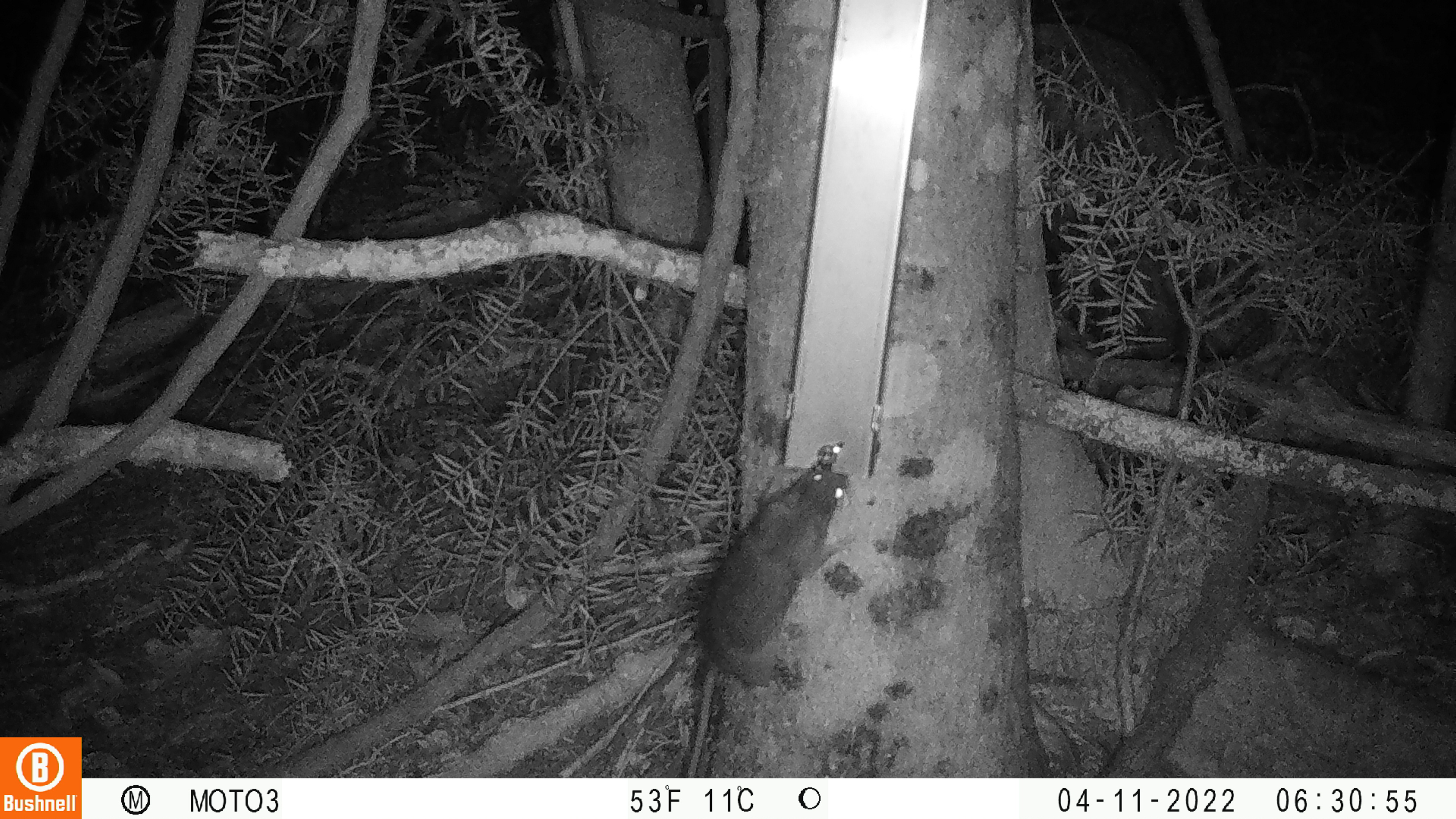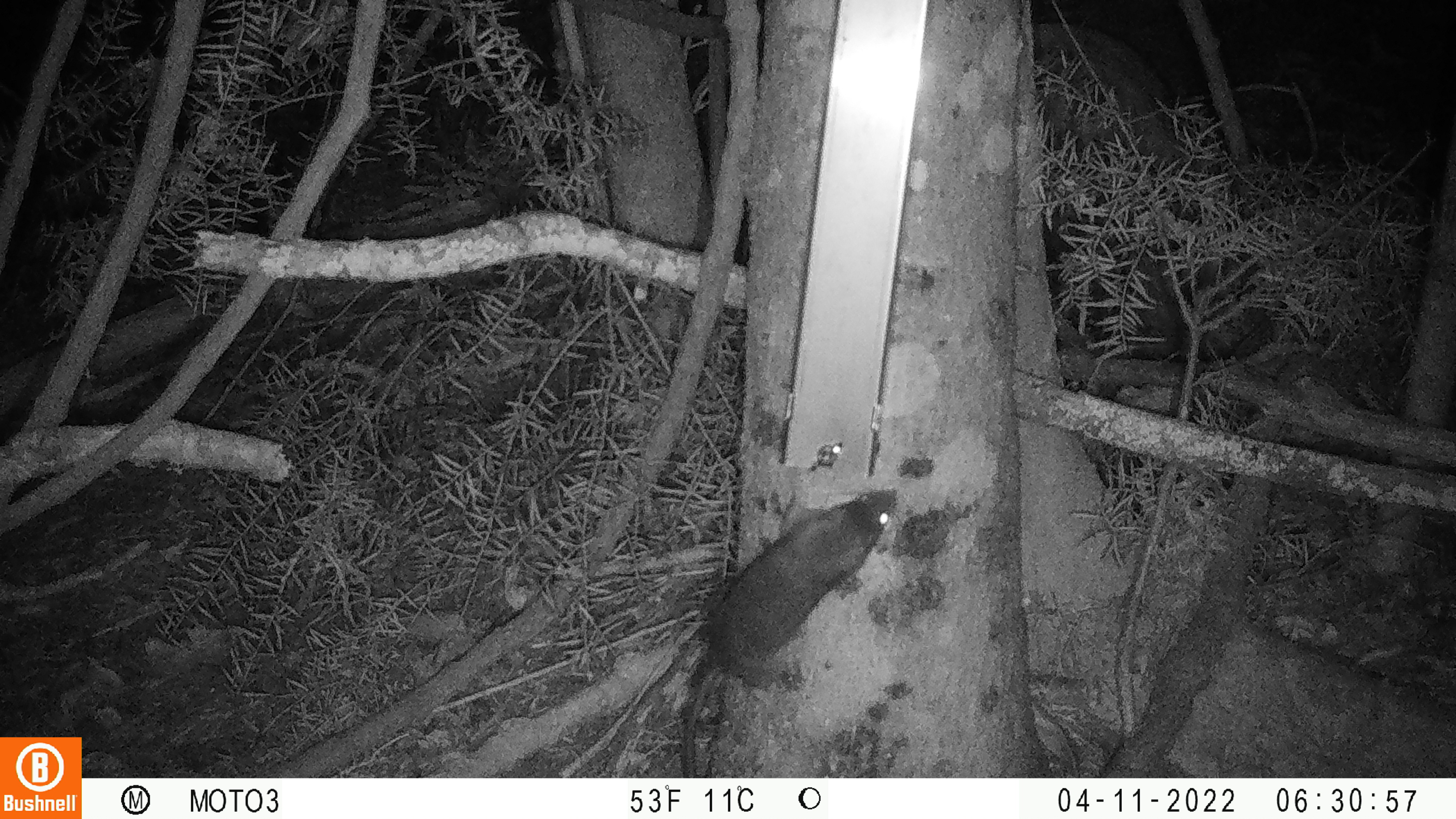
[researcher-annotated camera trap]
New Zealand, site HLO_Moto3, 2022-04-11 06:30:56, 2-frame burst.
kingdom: Animalia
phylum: Chordata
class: Mammalia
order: Rodentia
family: Muridae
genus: Rattus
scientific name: Rattus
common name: rat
Rat (Rattus).